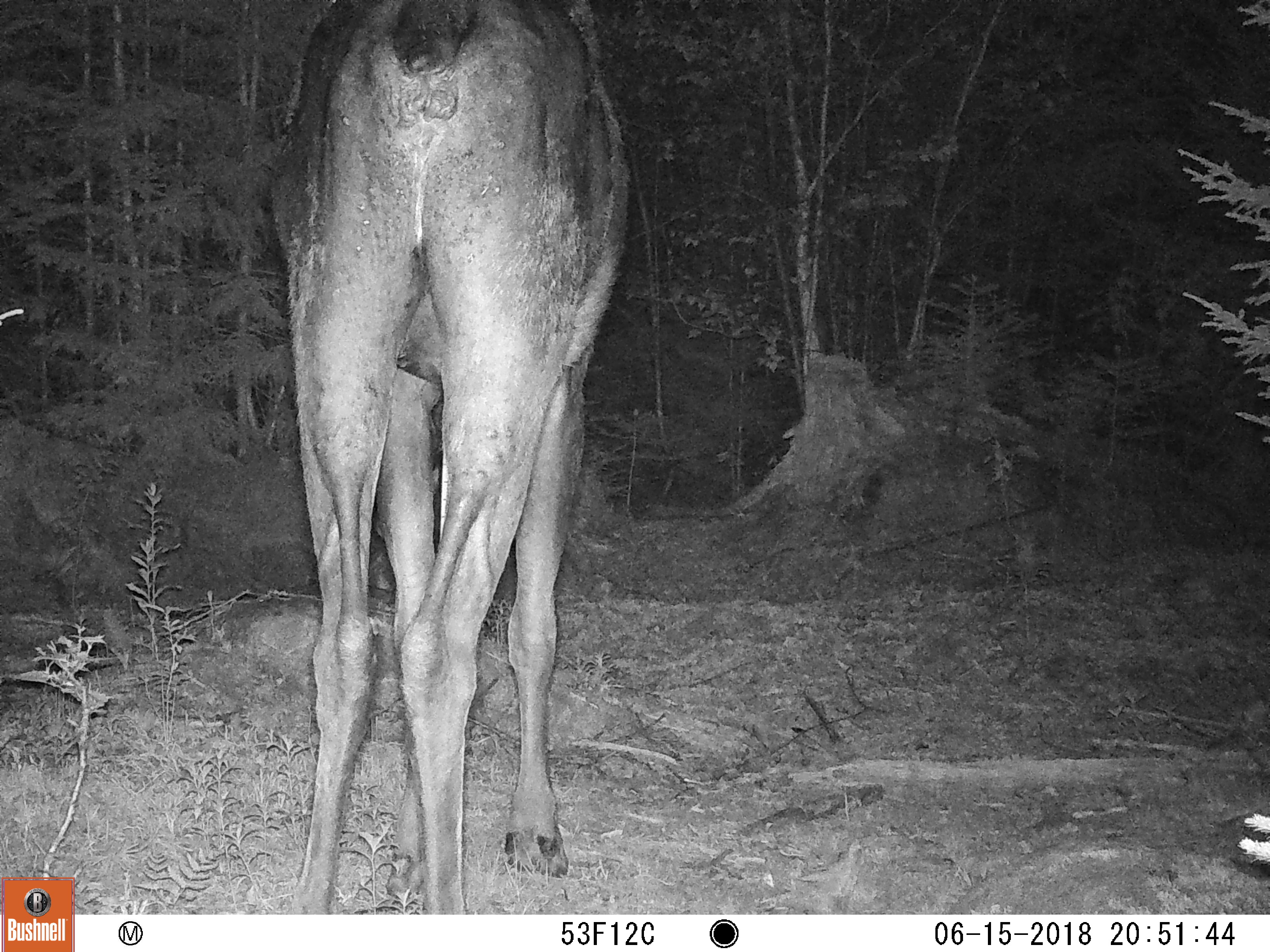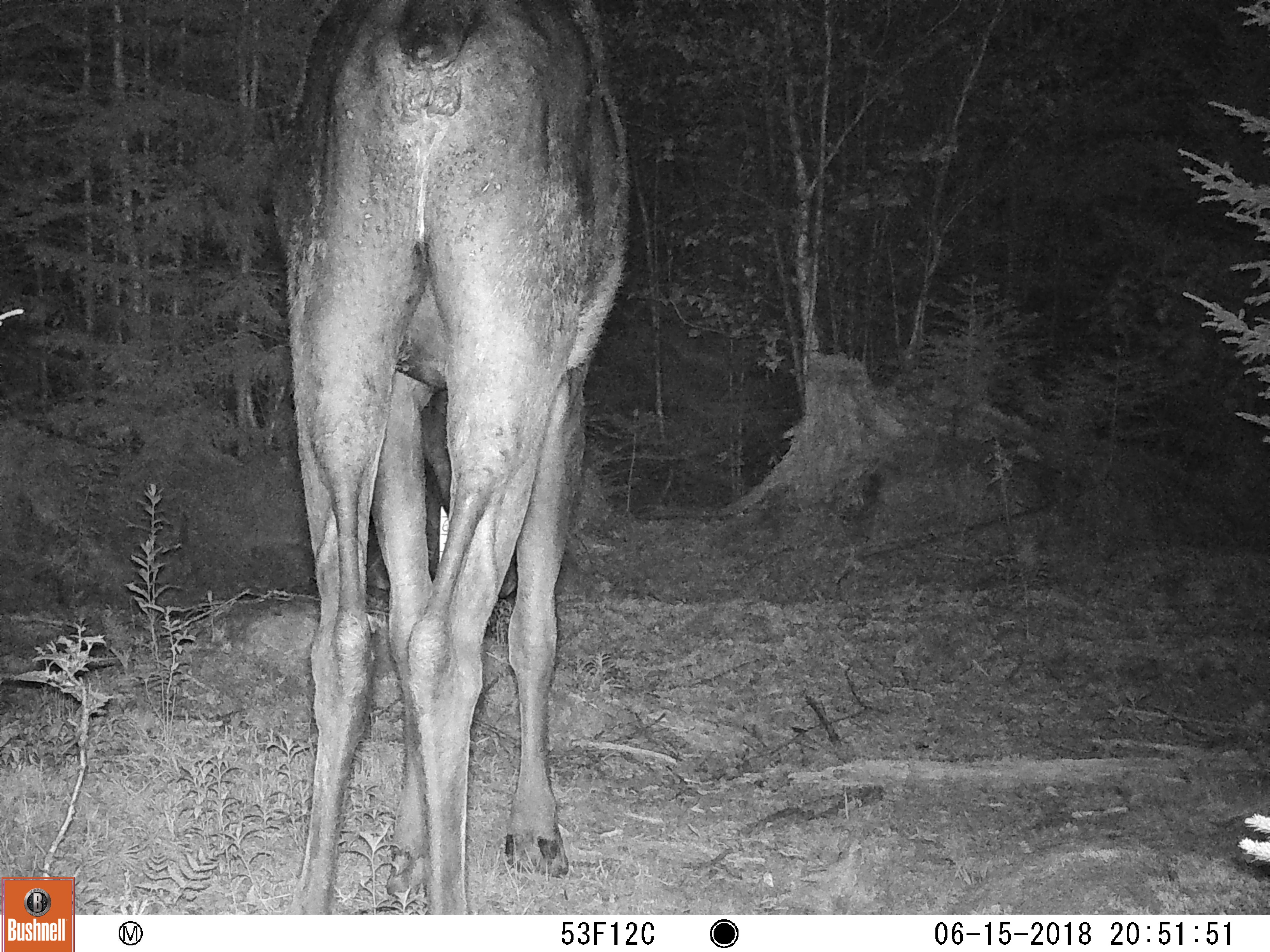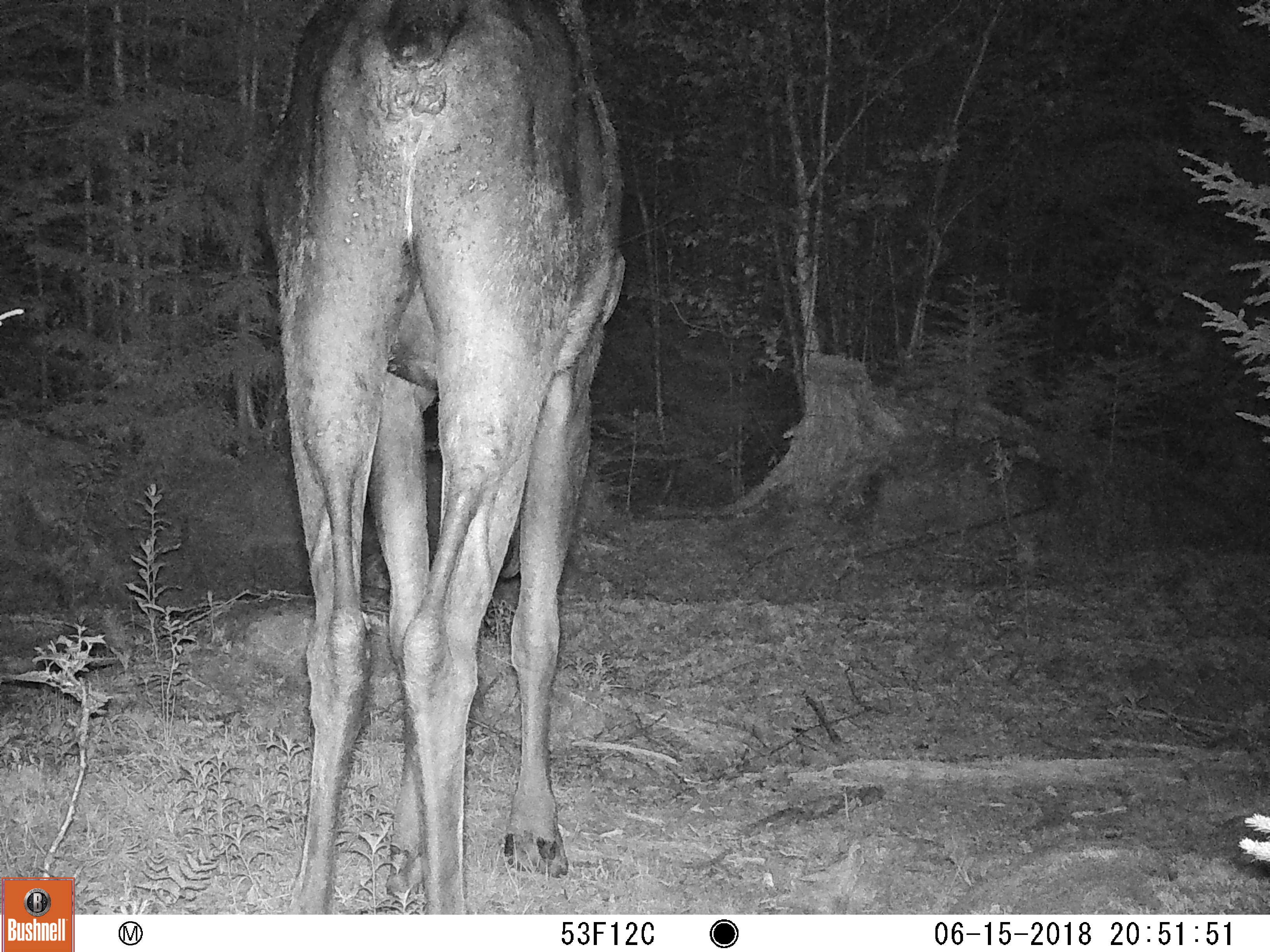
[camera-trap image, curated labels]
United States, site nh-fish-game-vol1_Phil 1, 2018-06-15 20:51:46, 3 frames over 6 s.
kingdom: Animalia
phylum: Chordata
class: Mammalia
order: Artiodactyla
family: Cervidae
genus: Alces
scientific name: Alces alces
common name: moose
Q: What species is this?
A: Moose (Alces alces).